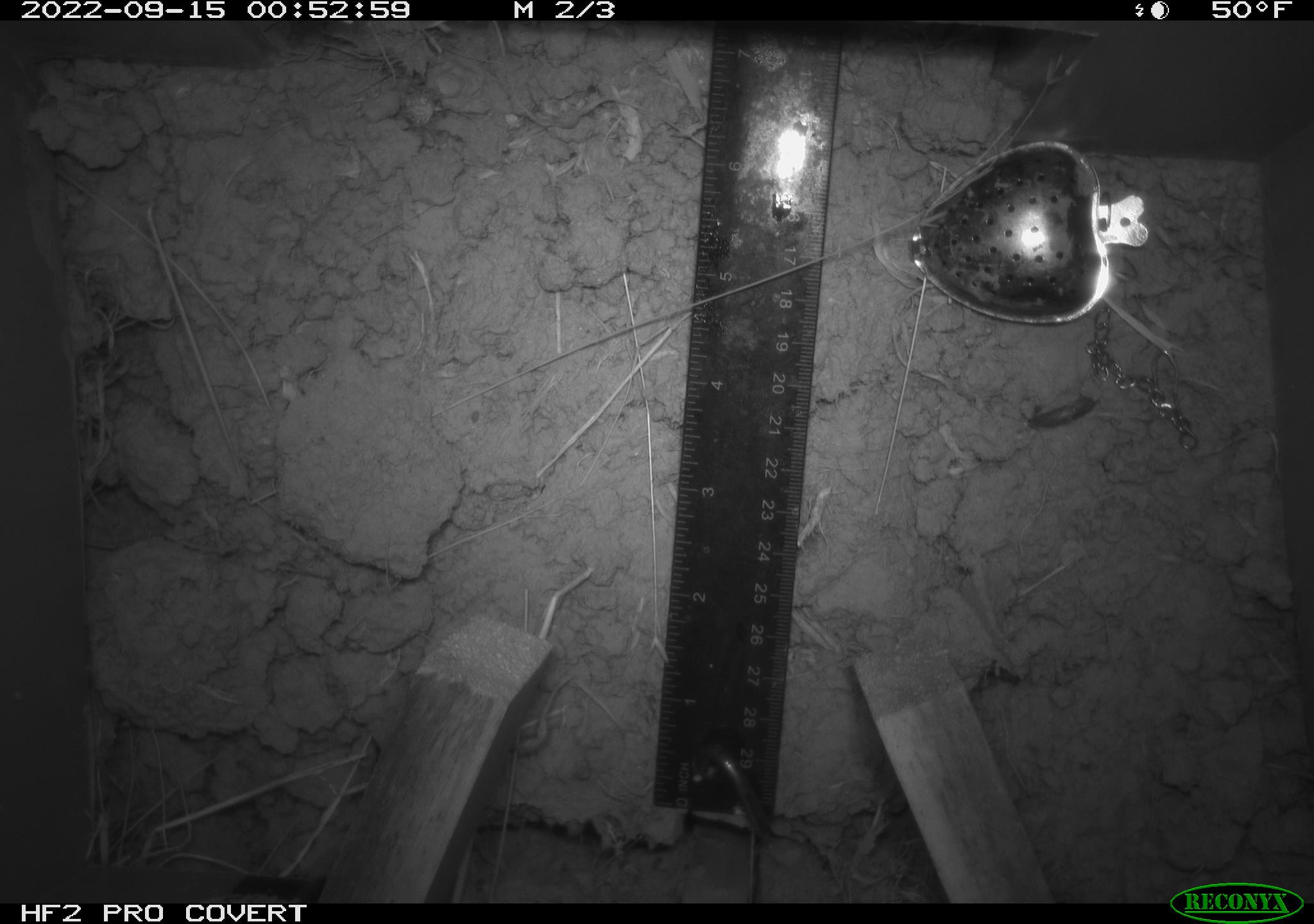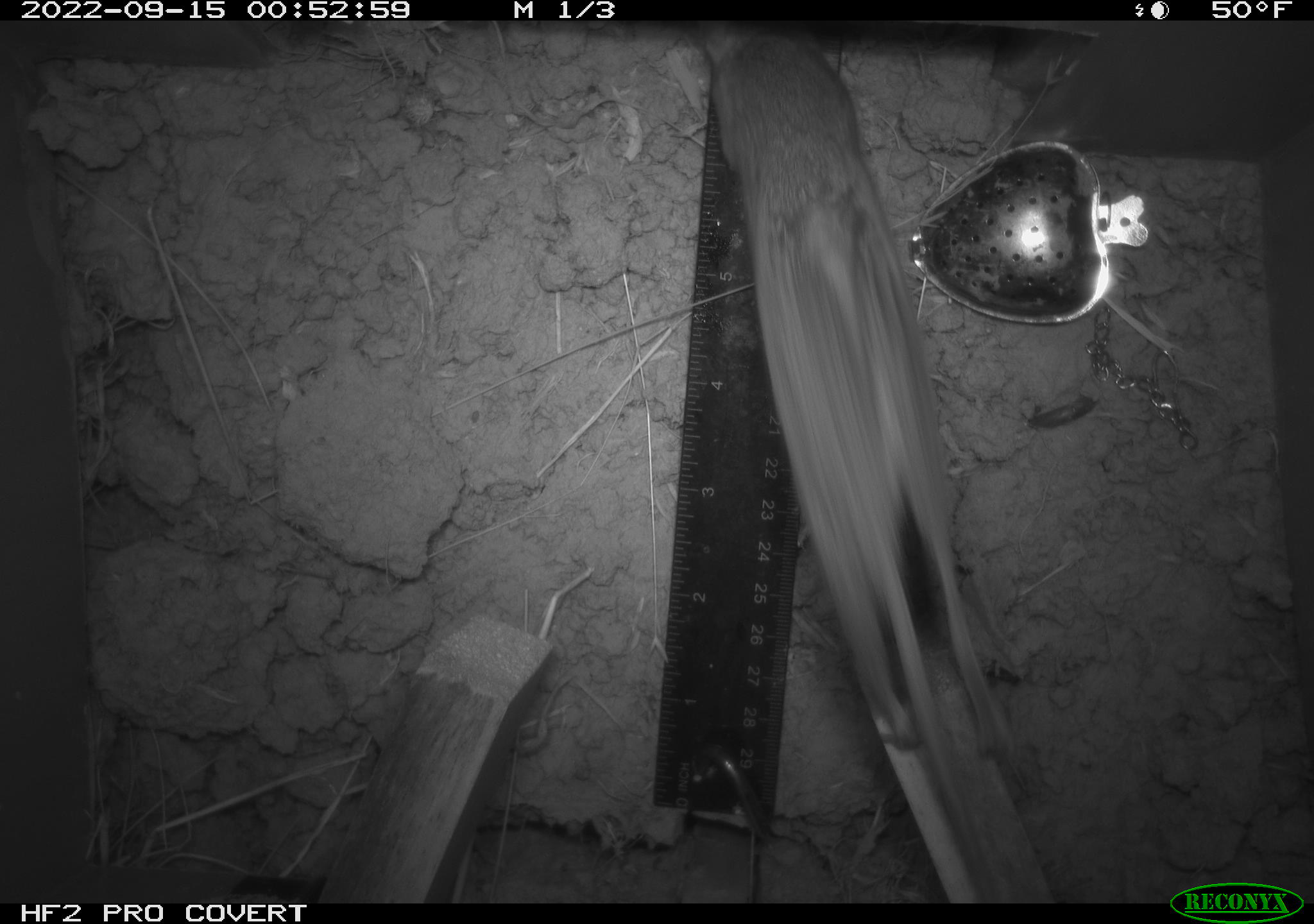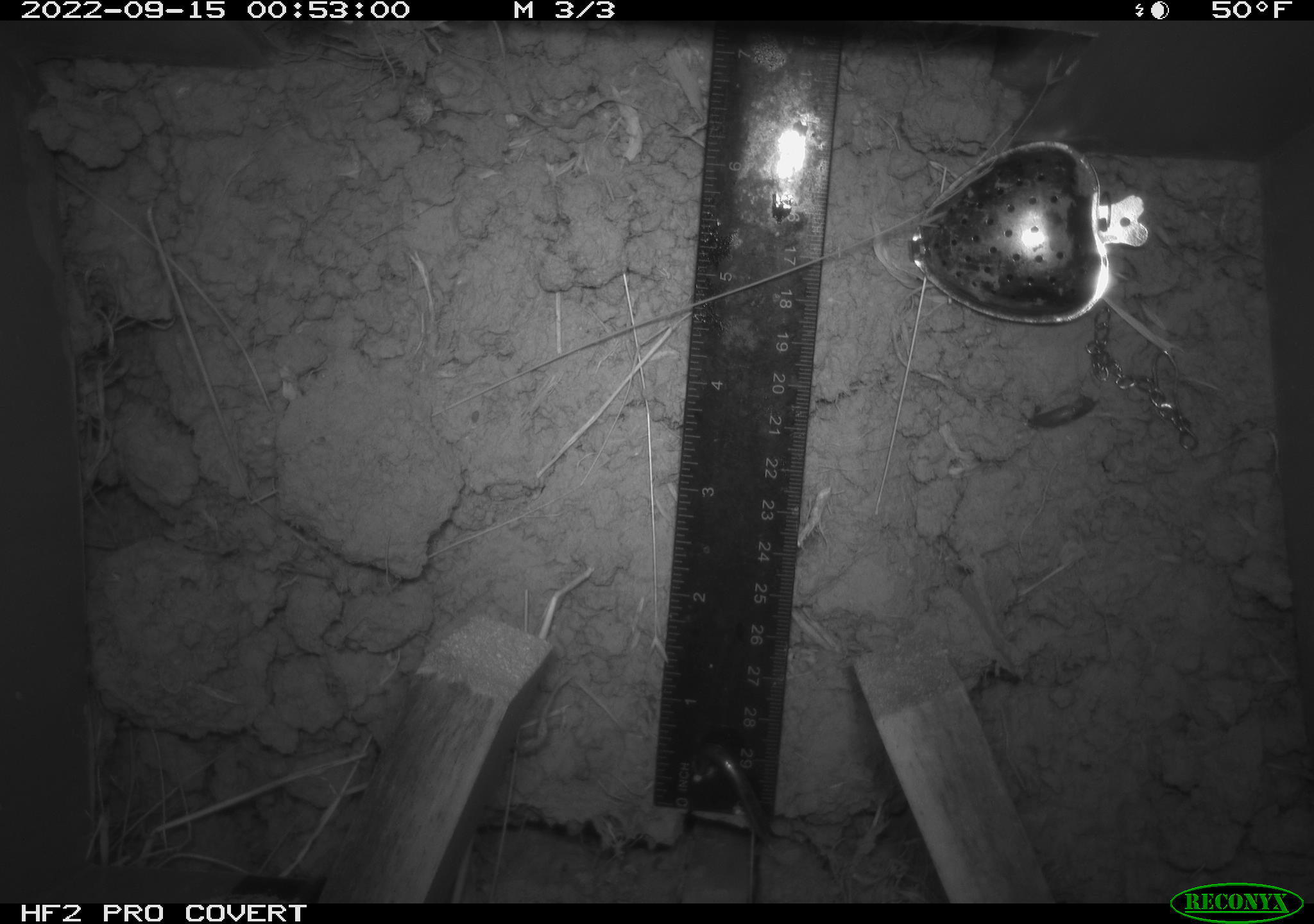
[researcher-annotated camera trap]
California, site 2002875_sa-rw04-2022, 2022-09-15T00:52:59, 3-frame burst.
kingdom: Animalia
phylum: Chordata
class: Mammalia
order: Rodentia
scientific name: Rodentia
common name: mouse species